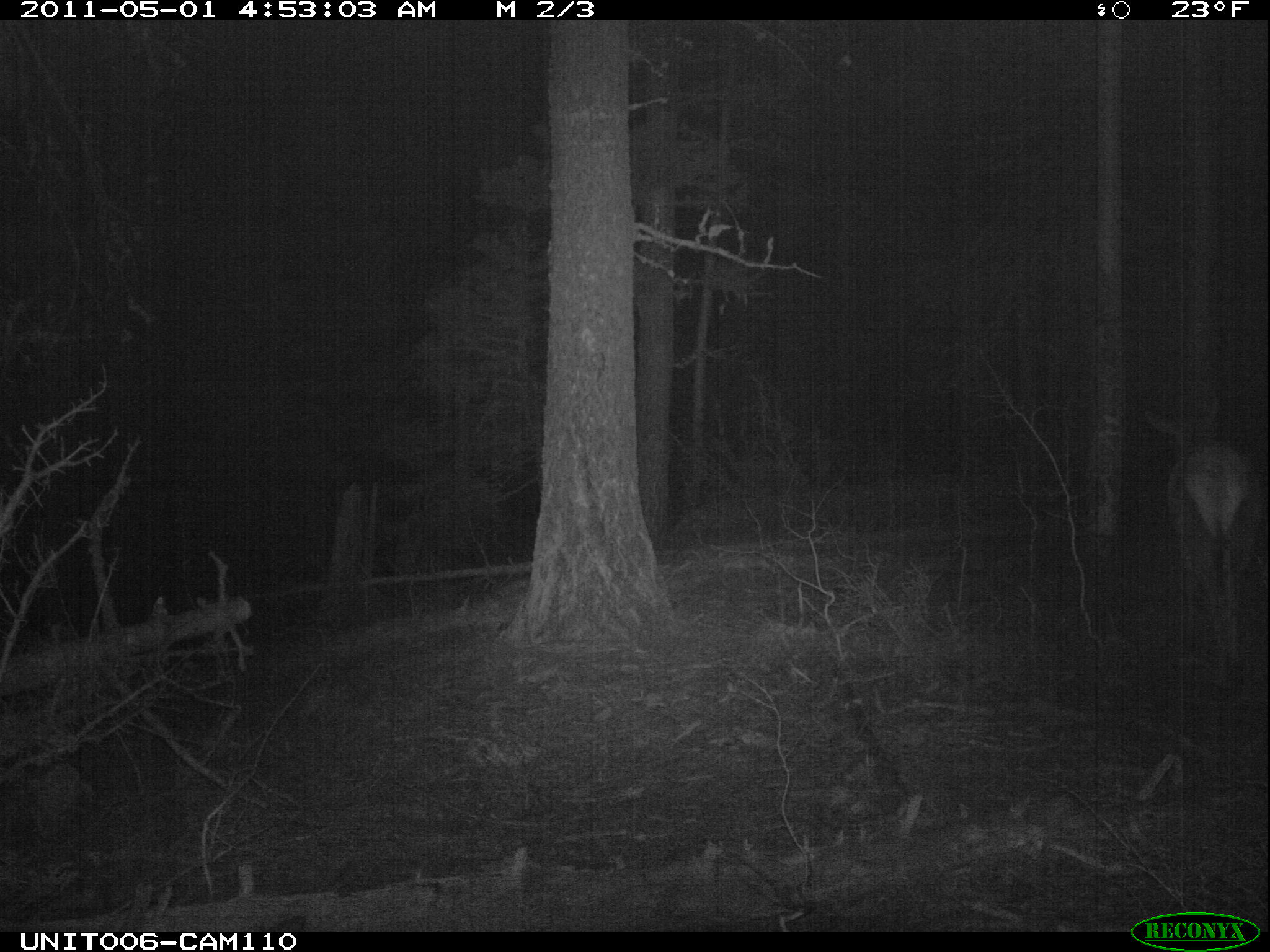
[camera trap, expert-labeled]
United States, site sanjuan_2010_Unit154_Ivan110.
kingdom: Animalia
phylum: Chordata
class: Mammalia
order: Artiodactyla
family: Cervidae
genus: Cervus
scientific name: Cervus elaphus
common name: red deer